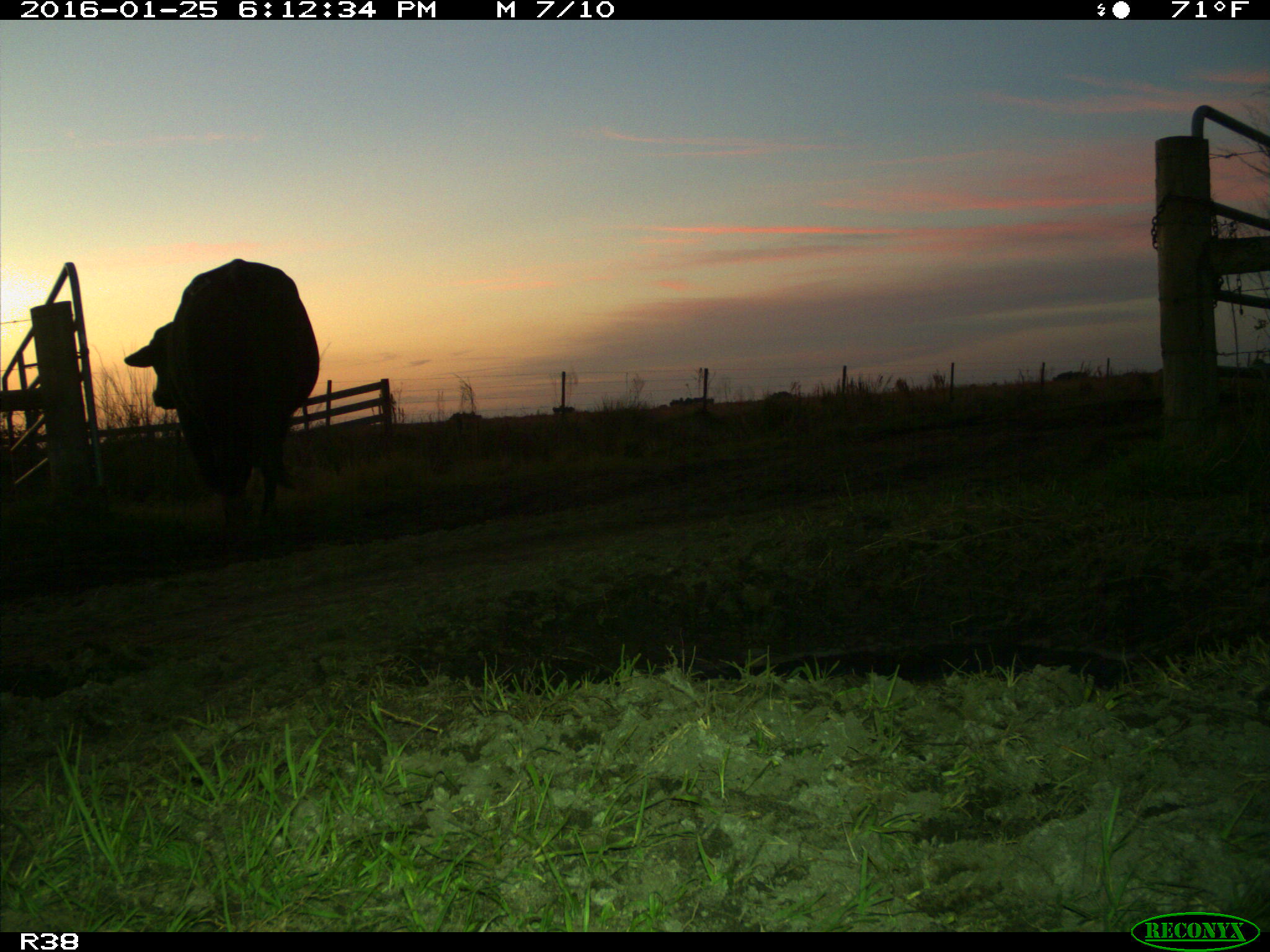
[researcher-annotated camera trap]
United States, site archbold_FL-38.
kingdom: Animalia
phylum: Chordata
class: Mammalia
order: Artiodactyla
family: Bovidae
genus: Bos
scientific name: Bos taurus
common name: domestic cow